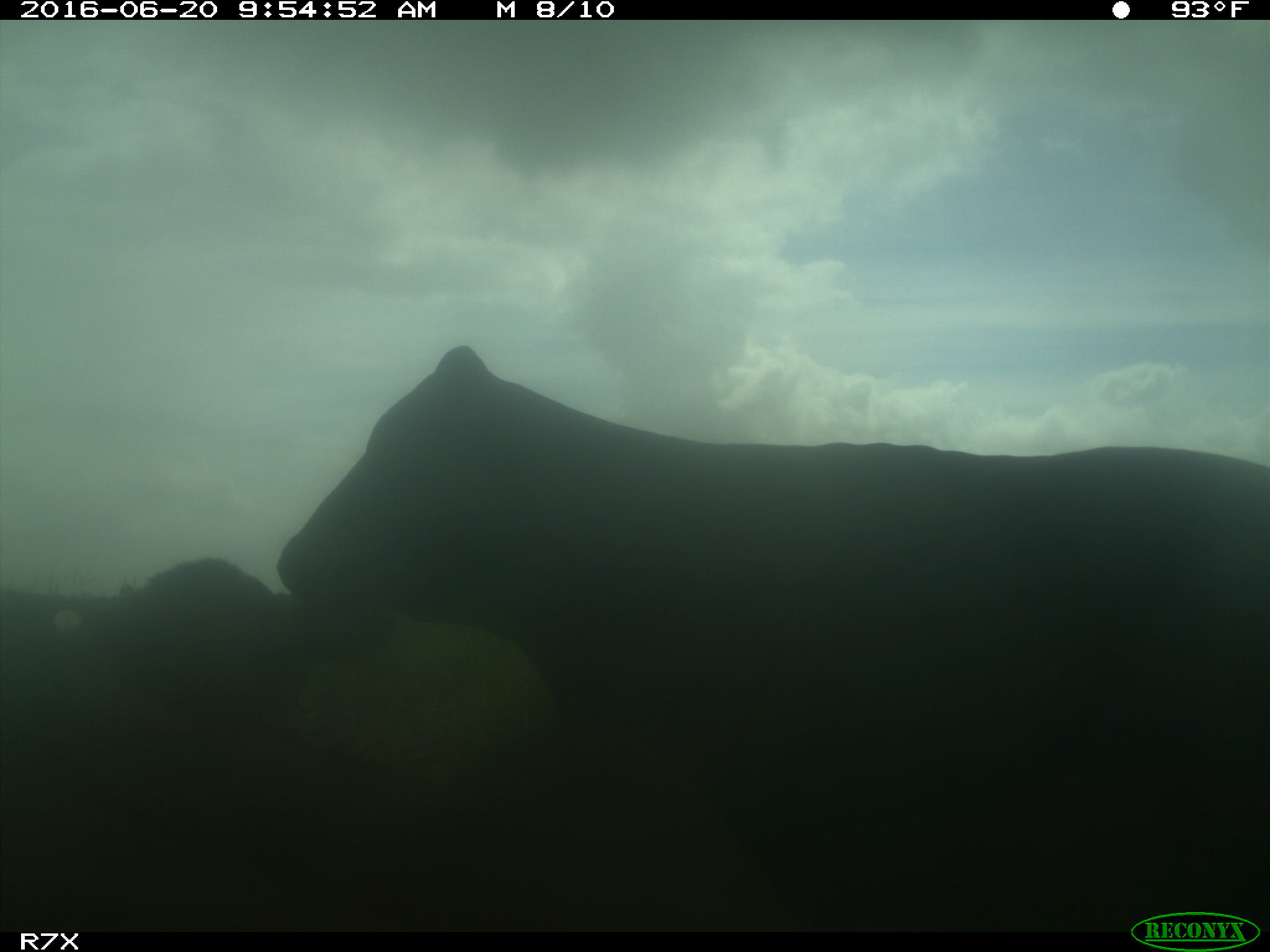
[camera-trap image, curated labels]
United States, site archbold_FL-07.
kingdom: Animalia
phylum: Chordata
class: Mammalia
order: Artiodactyla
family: Bovidae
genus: Bos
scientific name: Bos taurus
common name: domestic cow